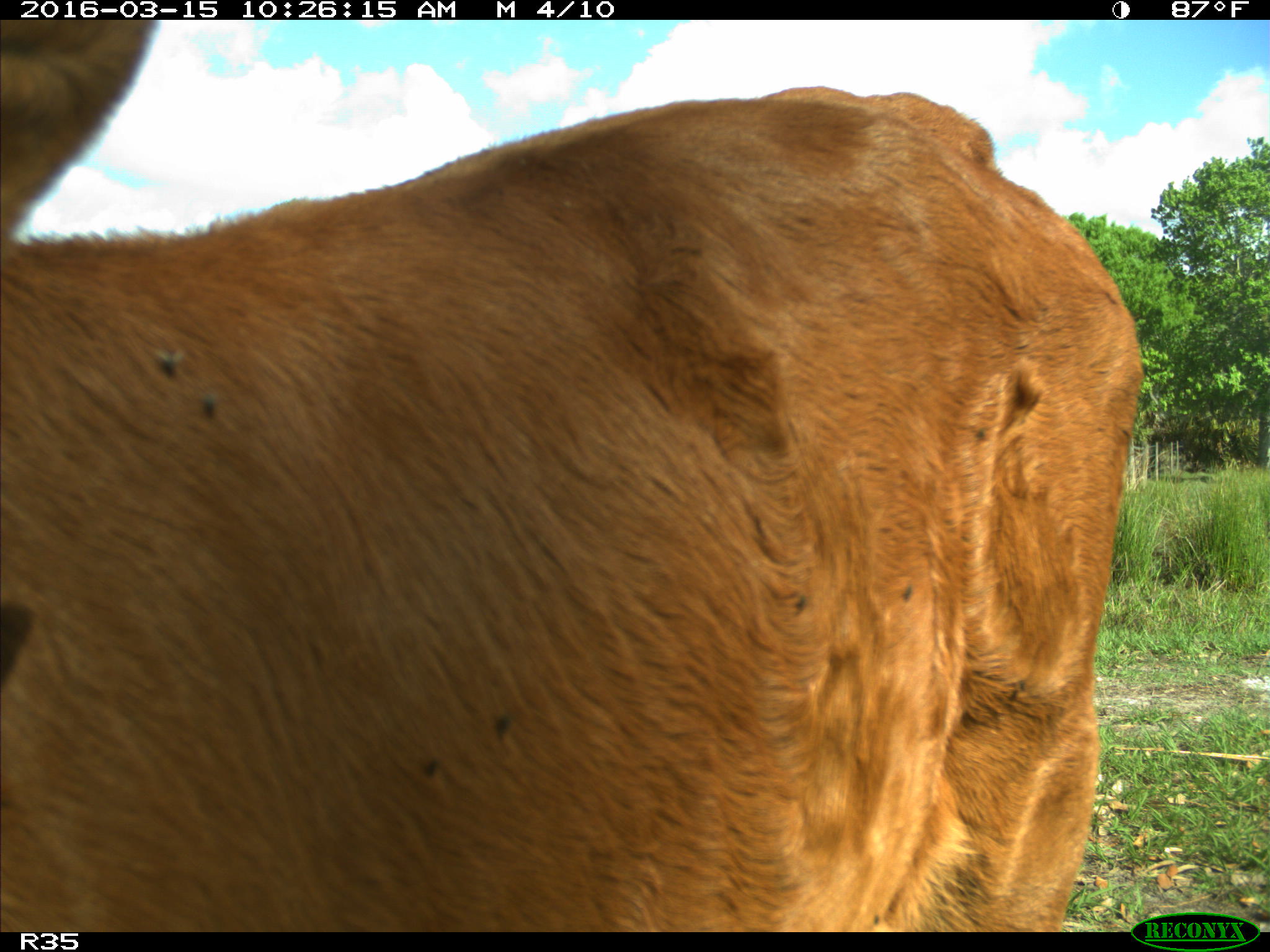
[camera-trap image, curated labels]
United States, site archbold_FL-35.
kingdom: Animalia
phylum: Chordata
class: Mammalia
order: Artiodactyla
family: Bovidae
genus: Bos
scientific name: Bos taurus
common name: domestic cow